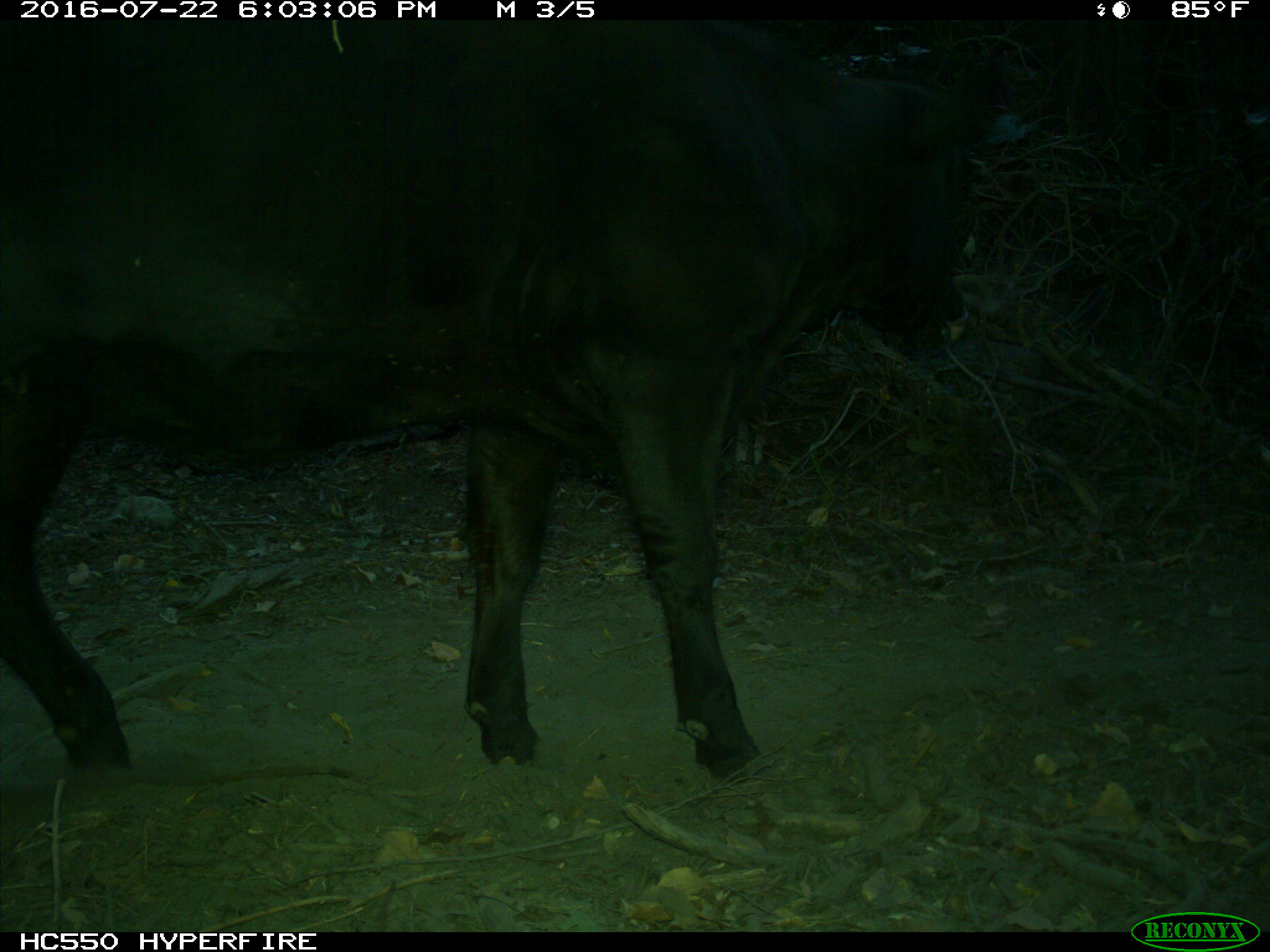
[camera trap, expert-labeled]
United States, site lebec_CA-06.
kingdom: Animalia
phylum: Chordata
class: Mammalia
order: Artiodactyla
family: Bovidae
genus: Bos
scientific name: Bos taurus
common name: domestic cow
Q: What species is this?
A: Bos taurus (domestic cow).